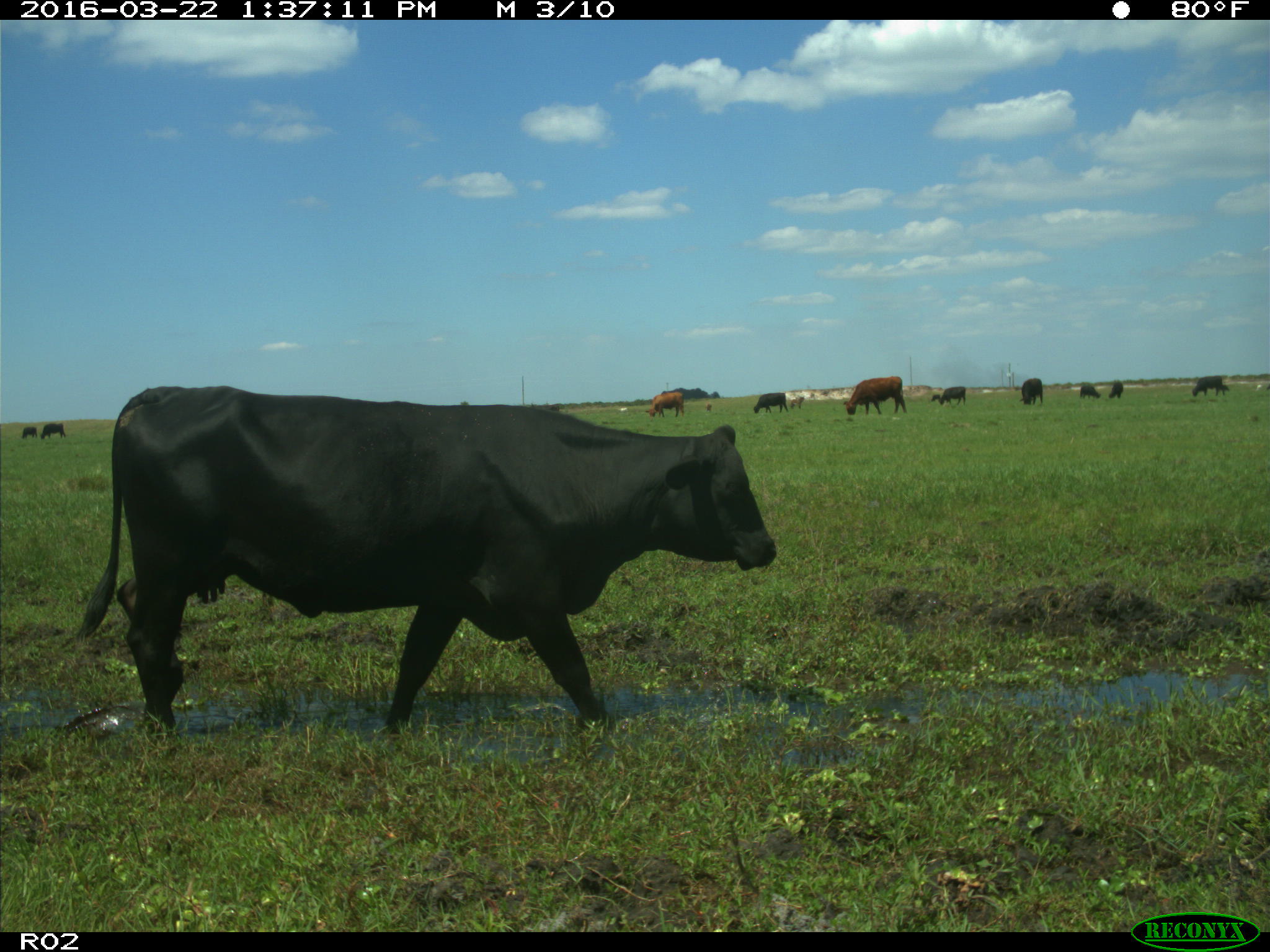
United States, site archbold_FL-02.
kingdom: Animalia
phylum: Chordata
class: Mammalia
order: Artiodactyla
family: Bovidae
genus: Bos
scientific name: Bos taurus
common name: domestic cow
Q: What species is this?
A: Bos taurus (domestic cow).